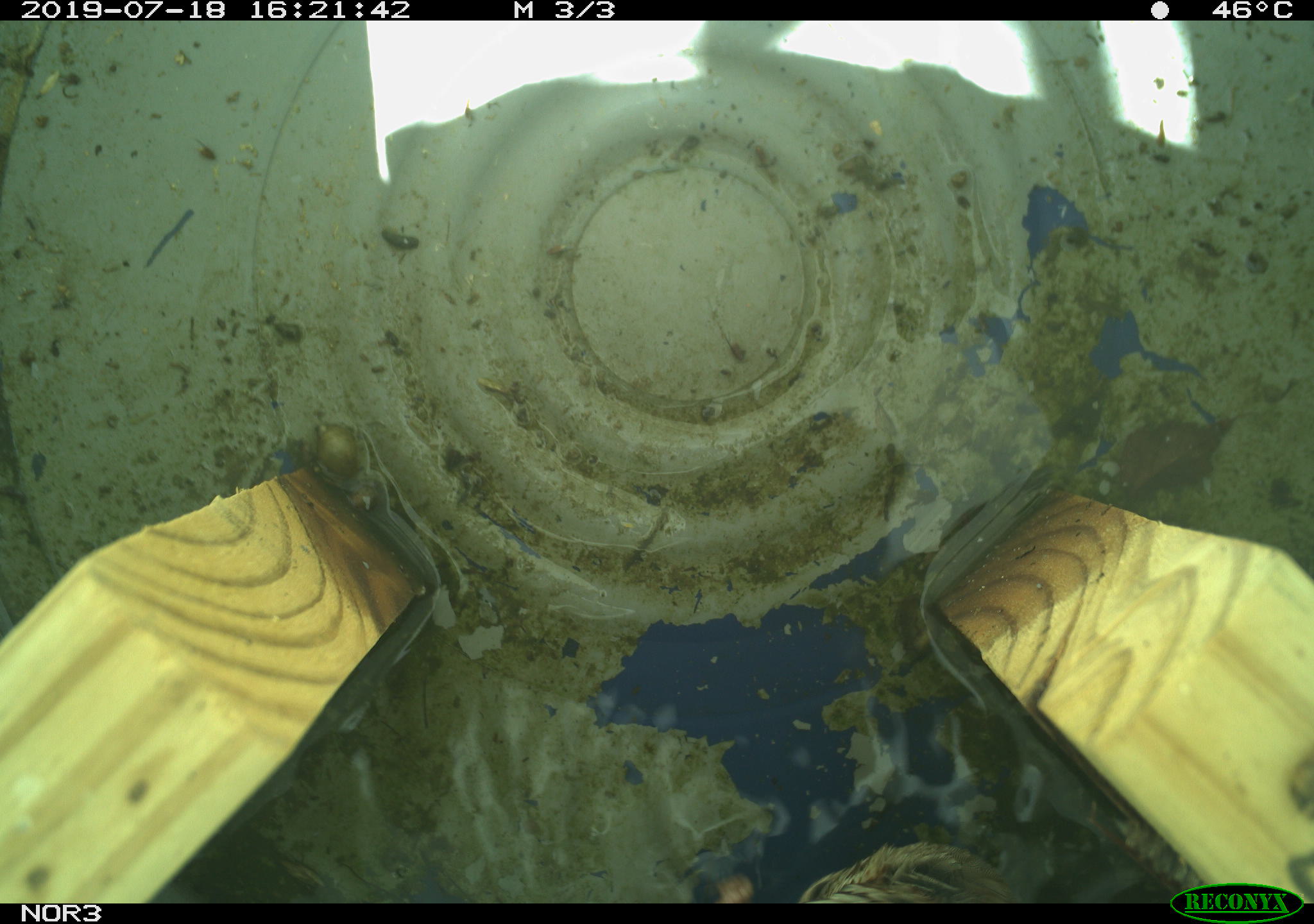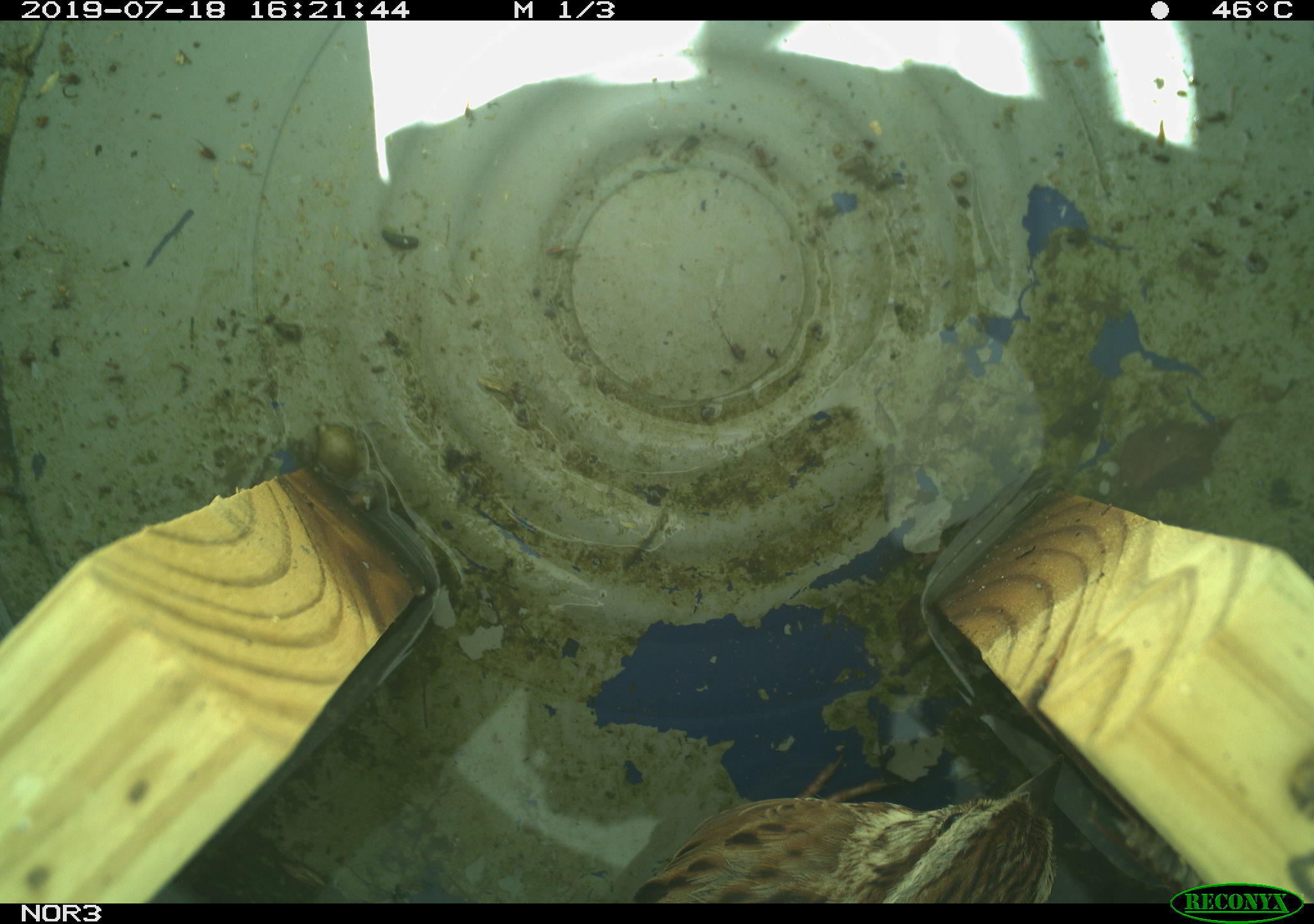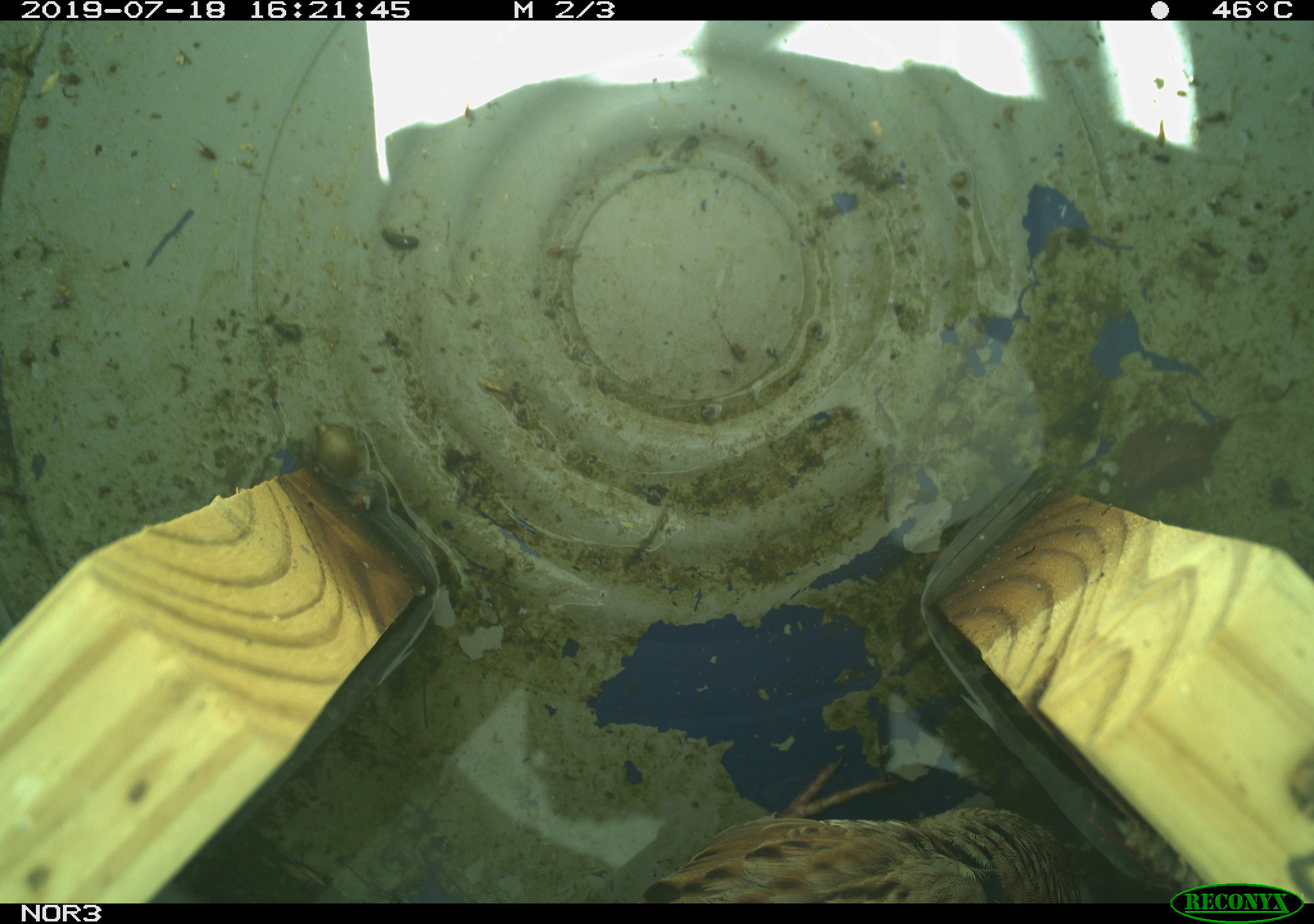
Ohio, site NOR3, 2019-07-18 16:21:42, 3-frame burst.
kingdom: Animalia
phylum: Chordata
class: Aves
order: Passeriformes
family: Passerellidae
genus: Melospiza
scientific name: Melospiza melodia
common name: song sparrow